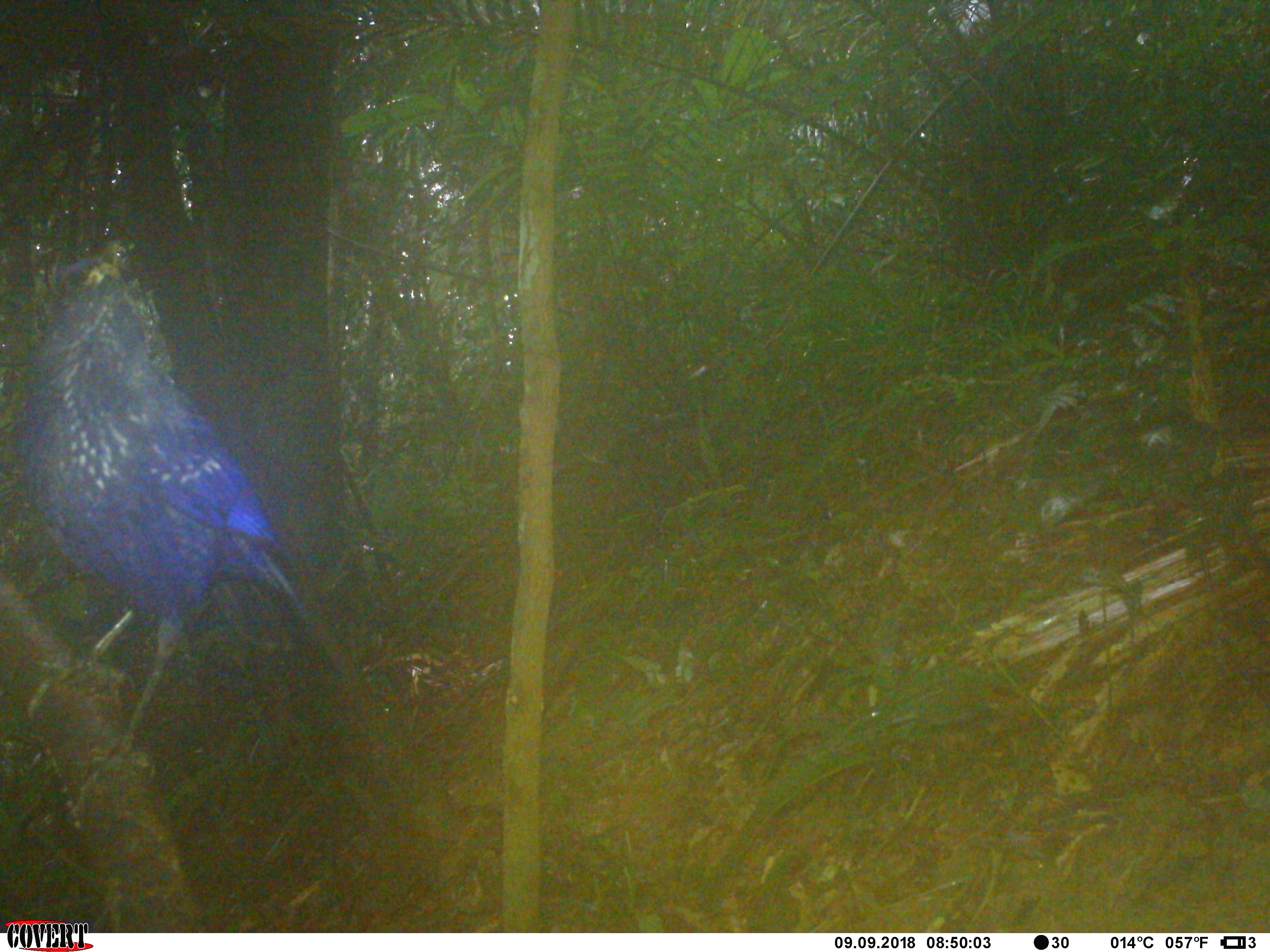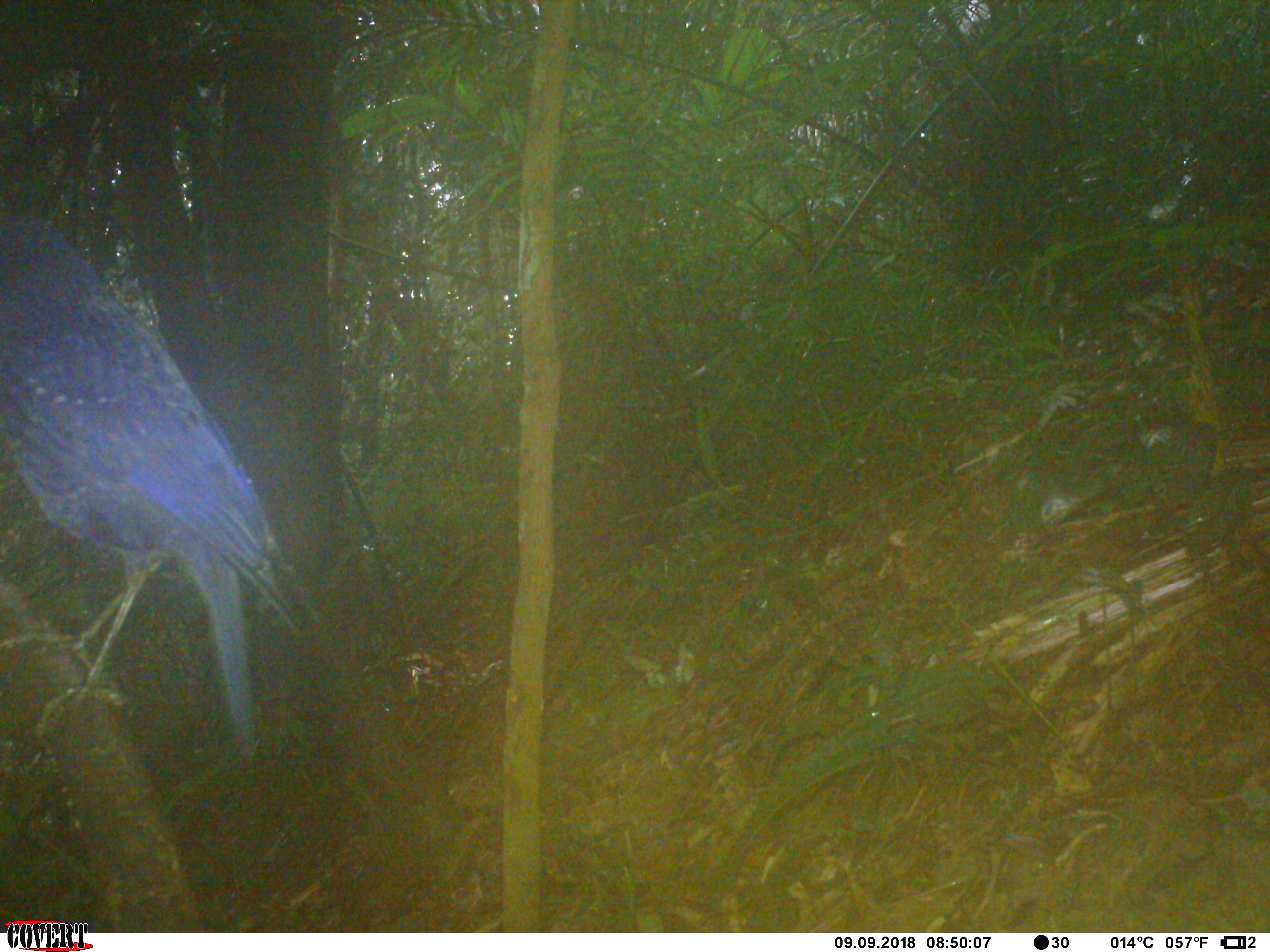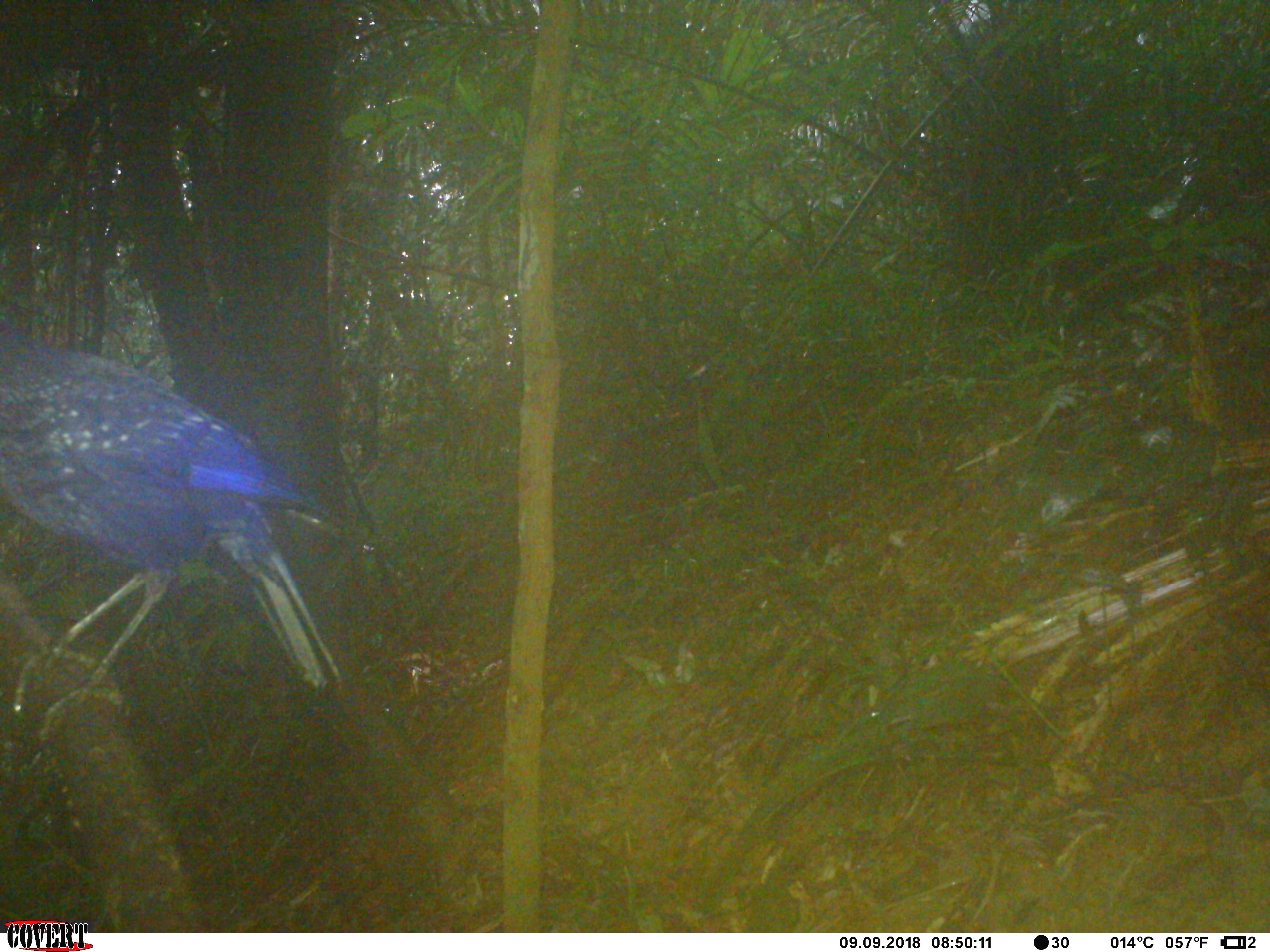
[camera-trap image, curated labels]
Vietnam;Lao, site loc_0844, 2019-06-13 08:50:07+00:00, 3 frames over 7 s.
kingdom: Animalia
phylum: Chordata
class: Aves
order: Passeriformes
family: Muscicapidae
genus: Myophonus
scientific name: Myophonus caeruleus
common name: blue whistling thrush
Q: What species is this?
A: Blue whistling thrush (Myophonus caeruleus).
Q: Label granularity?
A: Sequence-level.